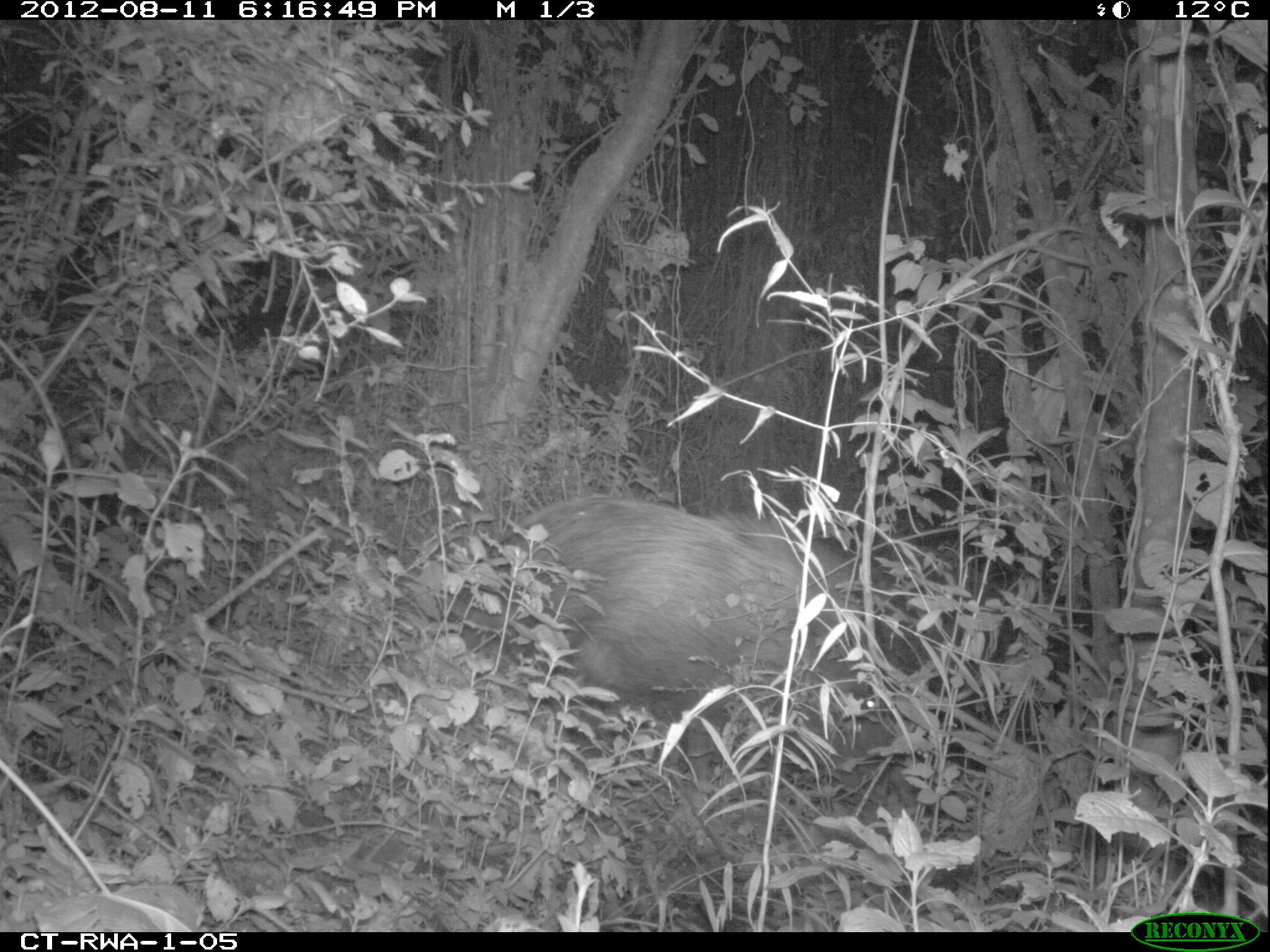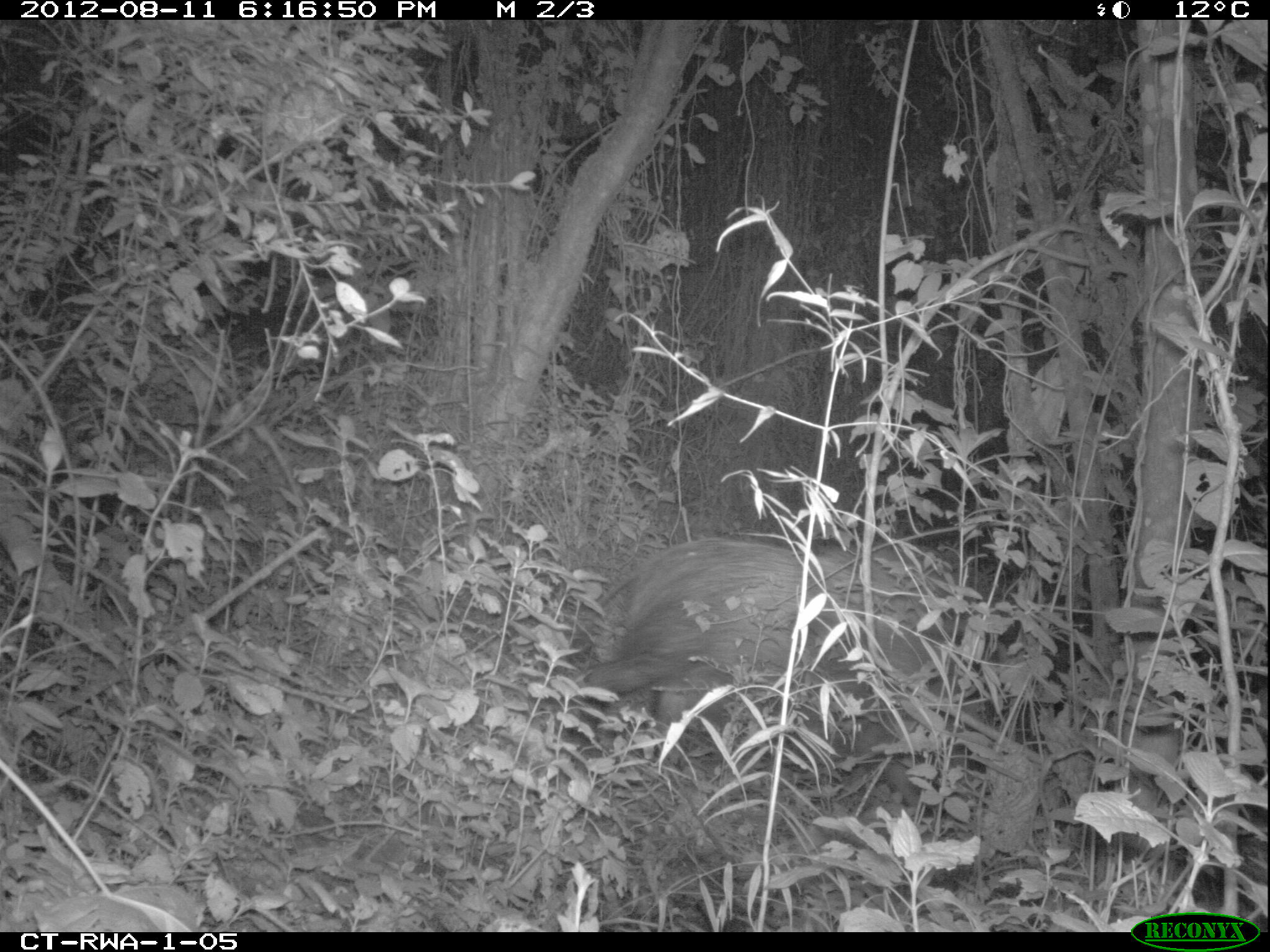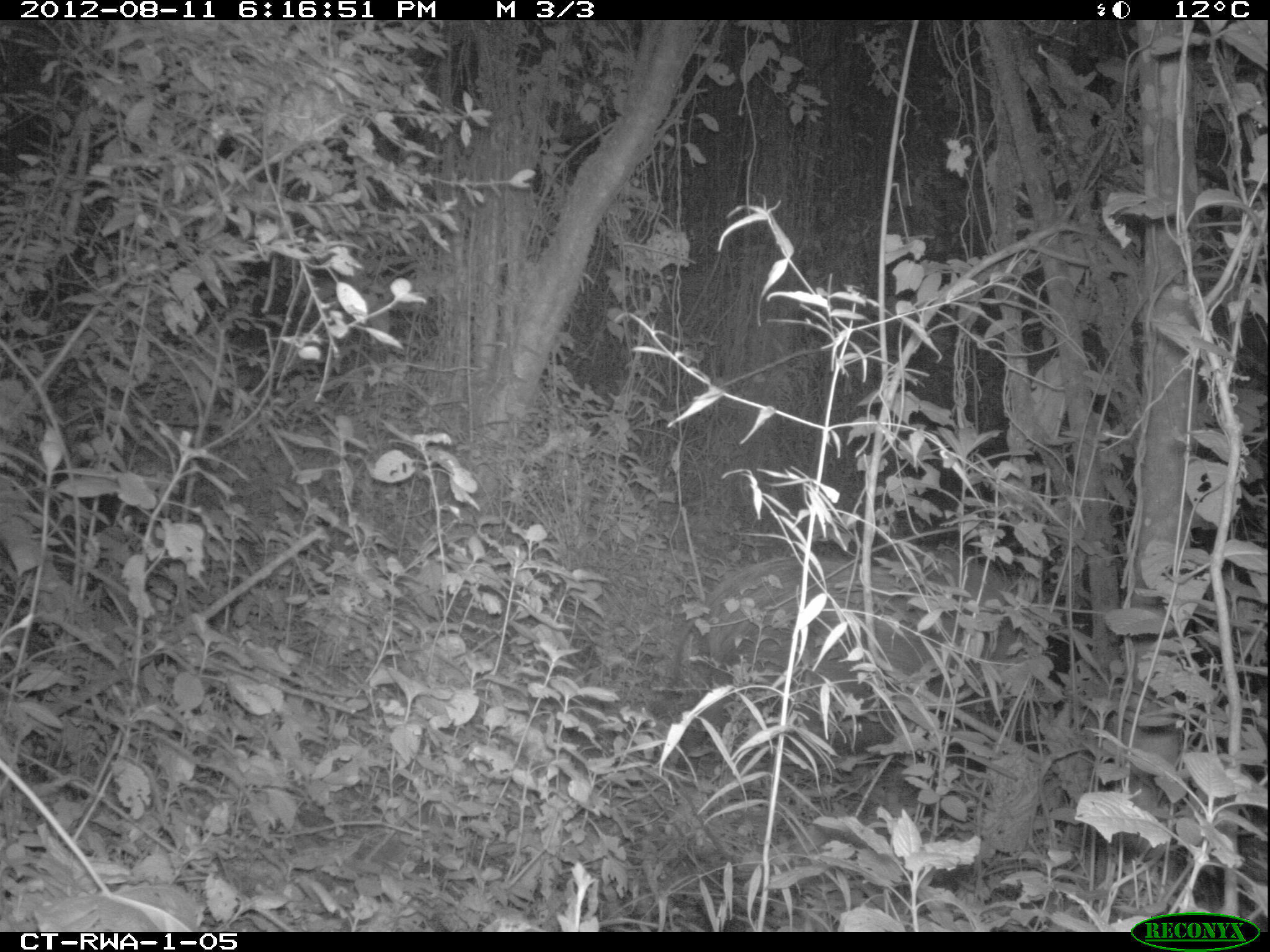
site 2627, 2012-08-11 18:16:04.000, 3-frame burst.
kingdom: Animalia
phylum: Chordata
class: Mammalia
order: Artiodactyla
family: Suidae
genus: Potamochoerus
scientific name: Potamochoerus larvatus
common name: bushpig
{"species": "Potamochoerus larvatus (bushpig)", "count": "1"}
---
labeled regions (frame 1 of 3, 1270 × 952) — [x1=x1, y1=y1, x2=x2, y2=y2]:
potamochoerus larvatus: [x1=498, y1=485, x2=908, y2=776]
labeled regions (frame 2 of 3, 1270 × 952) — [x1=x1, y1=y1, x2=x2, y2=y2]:
potamochoerus larvatus: [x1=578, y1=535, x2=956, y2=775]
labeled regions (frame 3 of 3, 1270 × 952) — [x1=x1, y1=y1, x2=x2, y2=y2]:
potamochoerus larvatus: [x1=678, y1=557, x2=1039, y2=763]